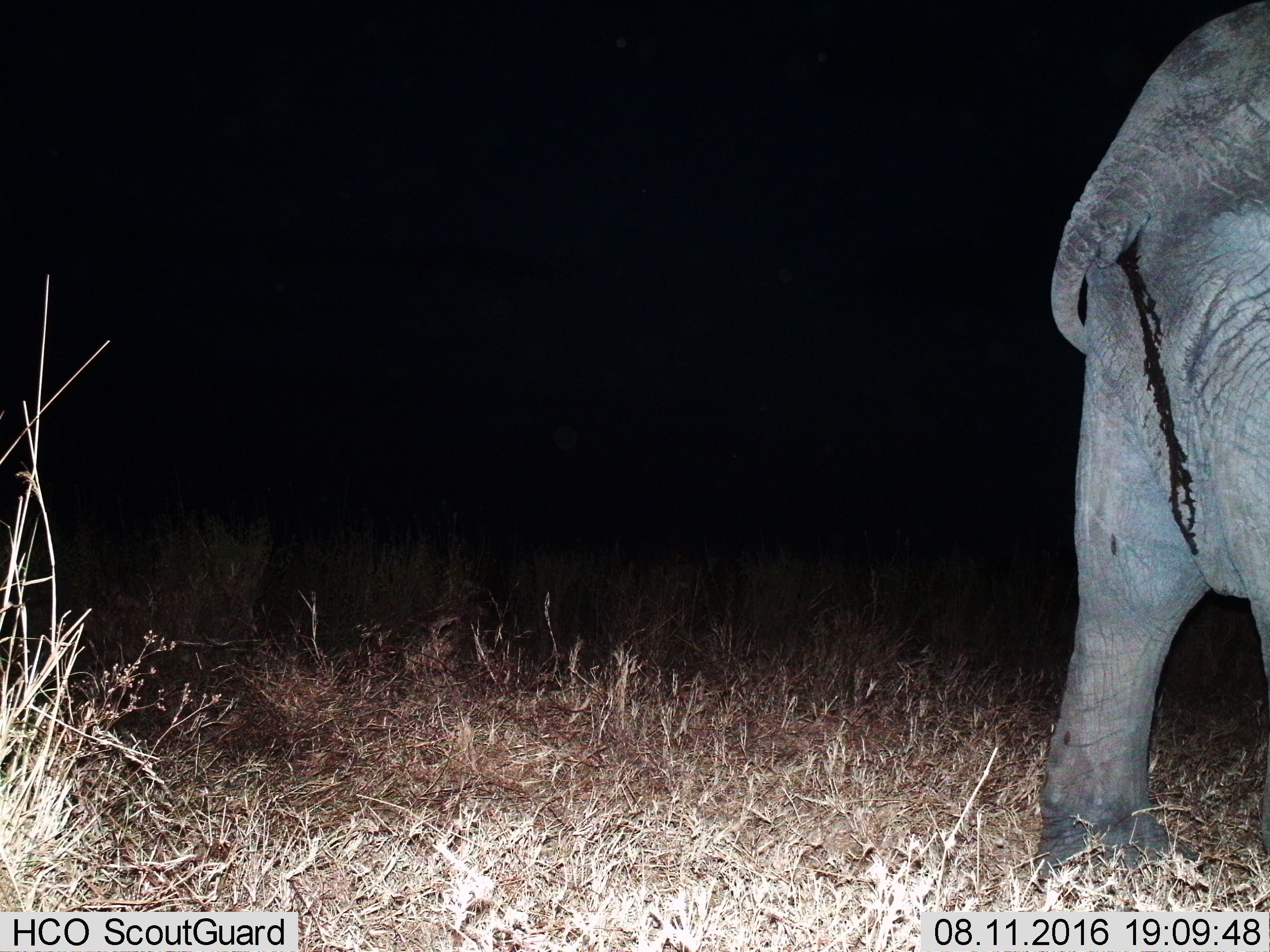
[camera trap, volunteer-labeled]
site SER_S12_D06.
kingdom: Animalia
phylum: Chordata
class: Mammalia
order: Proboscidea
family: Elephantidae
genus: Loxodonta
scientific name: Loxodonta africana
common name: african bush elephant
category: elephant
Elephant (african bush elephant) (Loxodonta africana), count 1. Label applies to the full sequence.